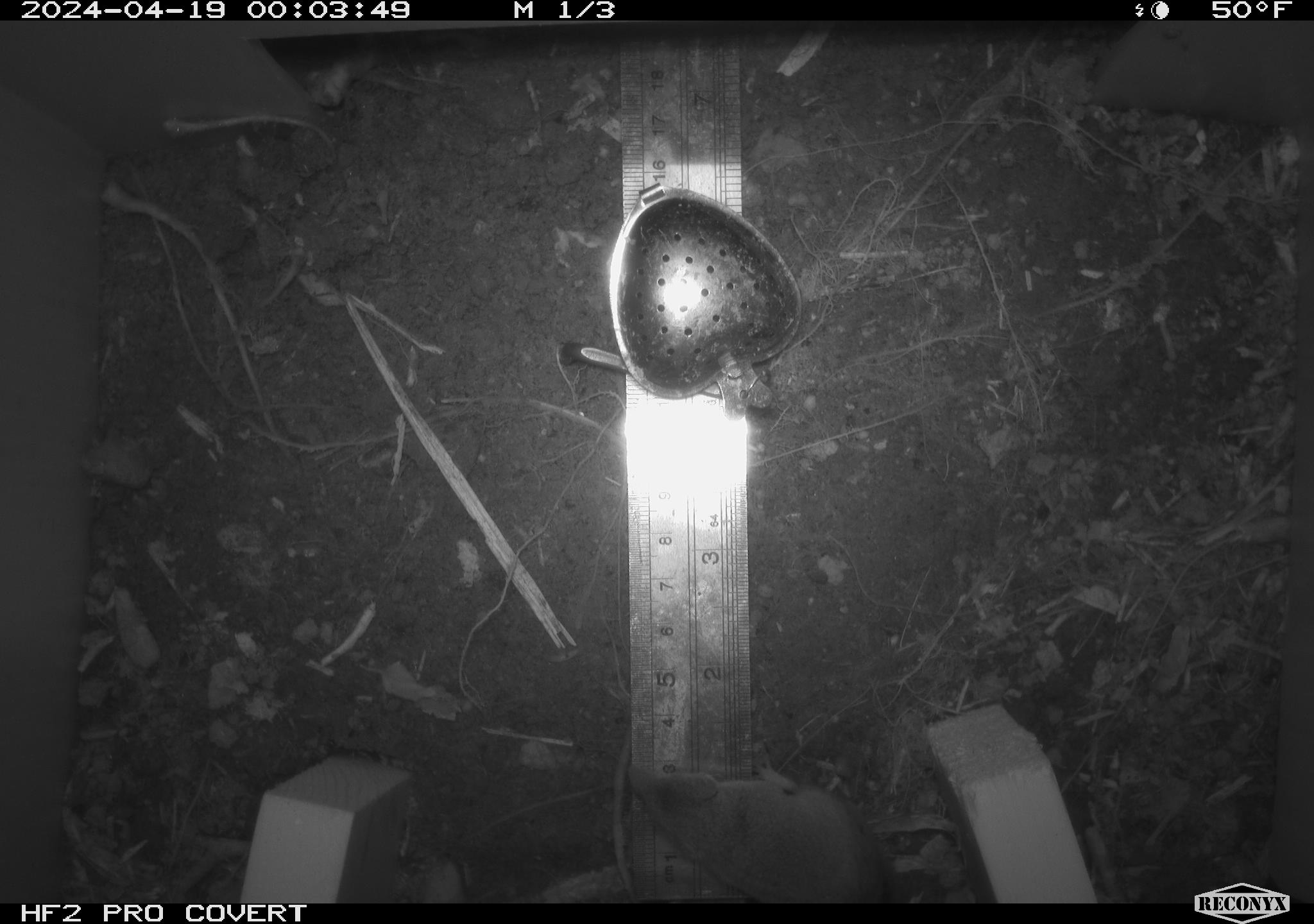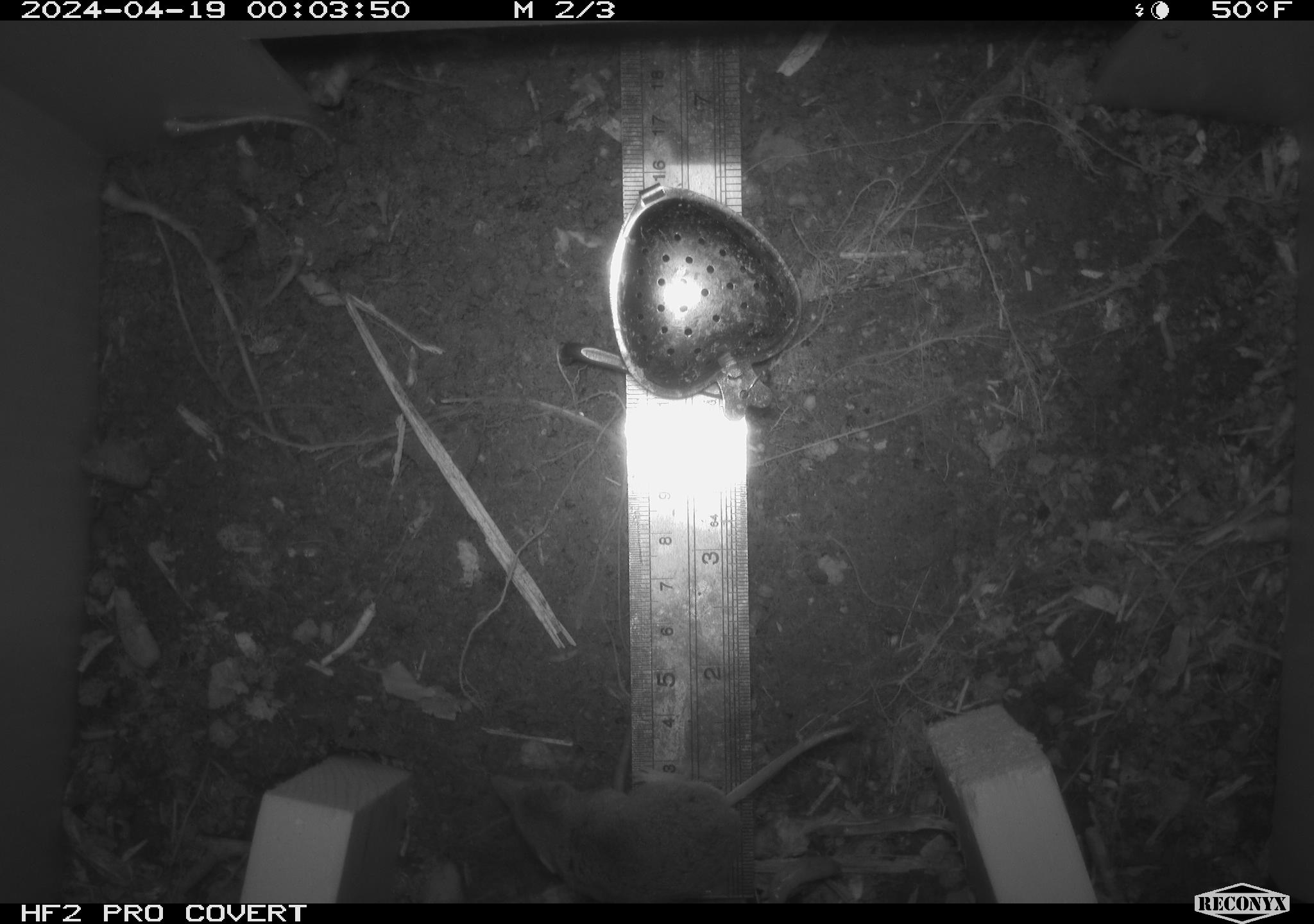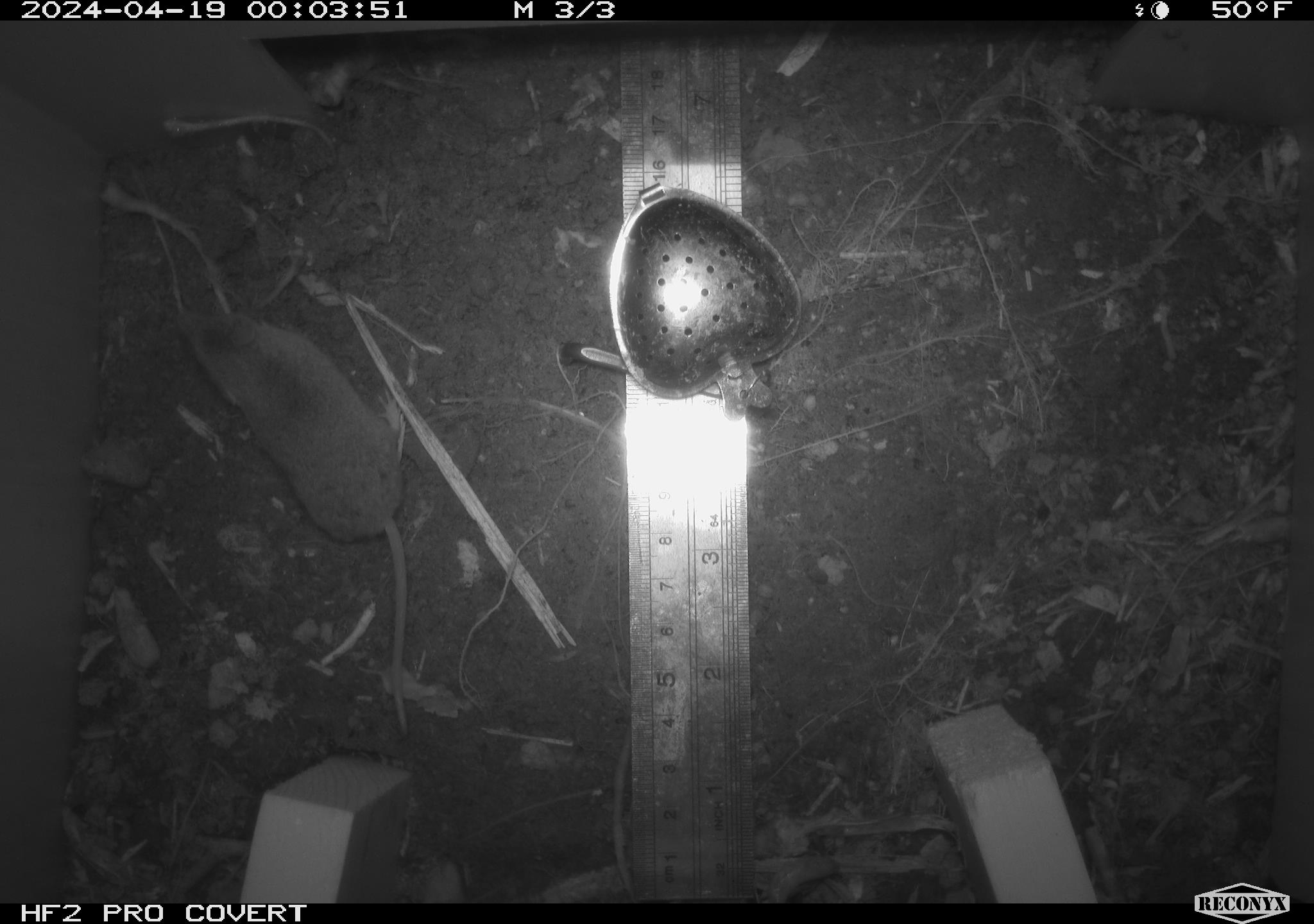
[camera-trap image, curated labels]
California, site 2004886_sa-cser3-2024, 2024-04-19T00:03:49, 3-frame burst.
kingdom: Animalia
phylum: Chordata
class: Mammalia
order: Rodentia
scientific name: Rodentia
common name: rodent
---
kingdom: Animalia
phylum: Chordata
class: Mammalia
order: Eulipotyphla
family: Soricidae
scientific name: Soricidae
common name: shrews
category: soricidae family